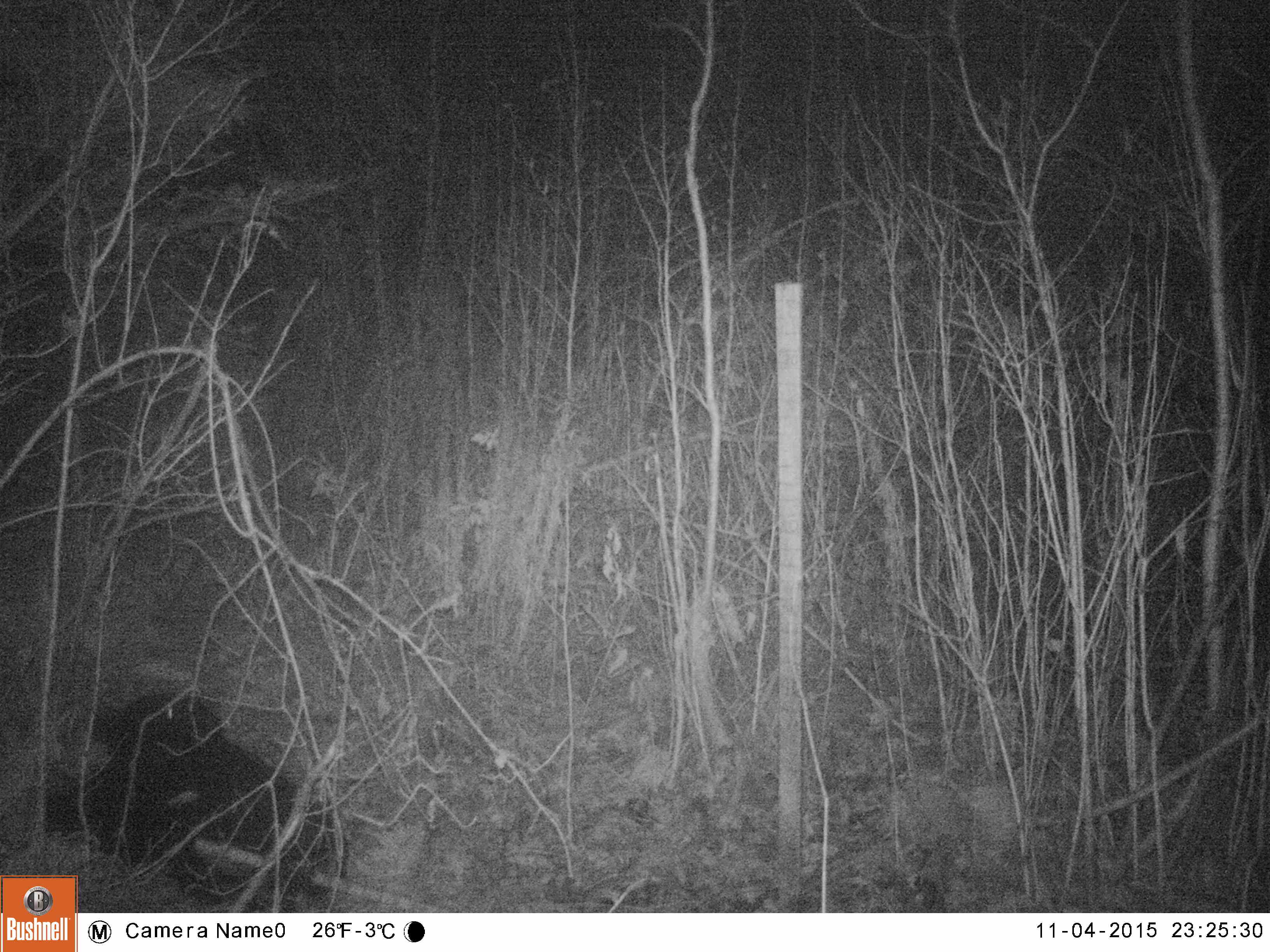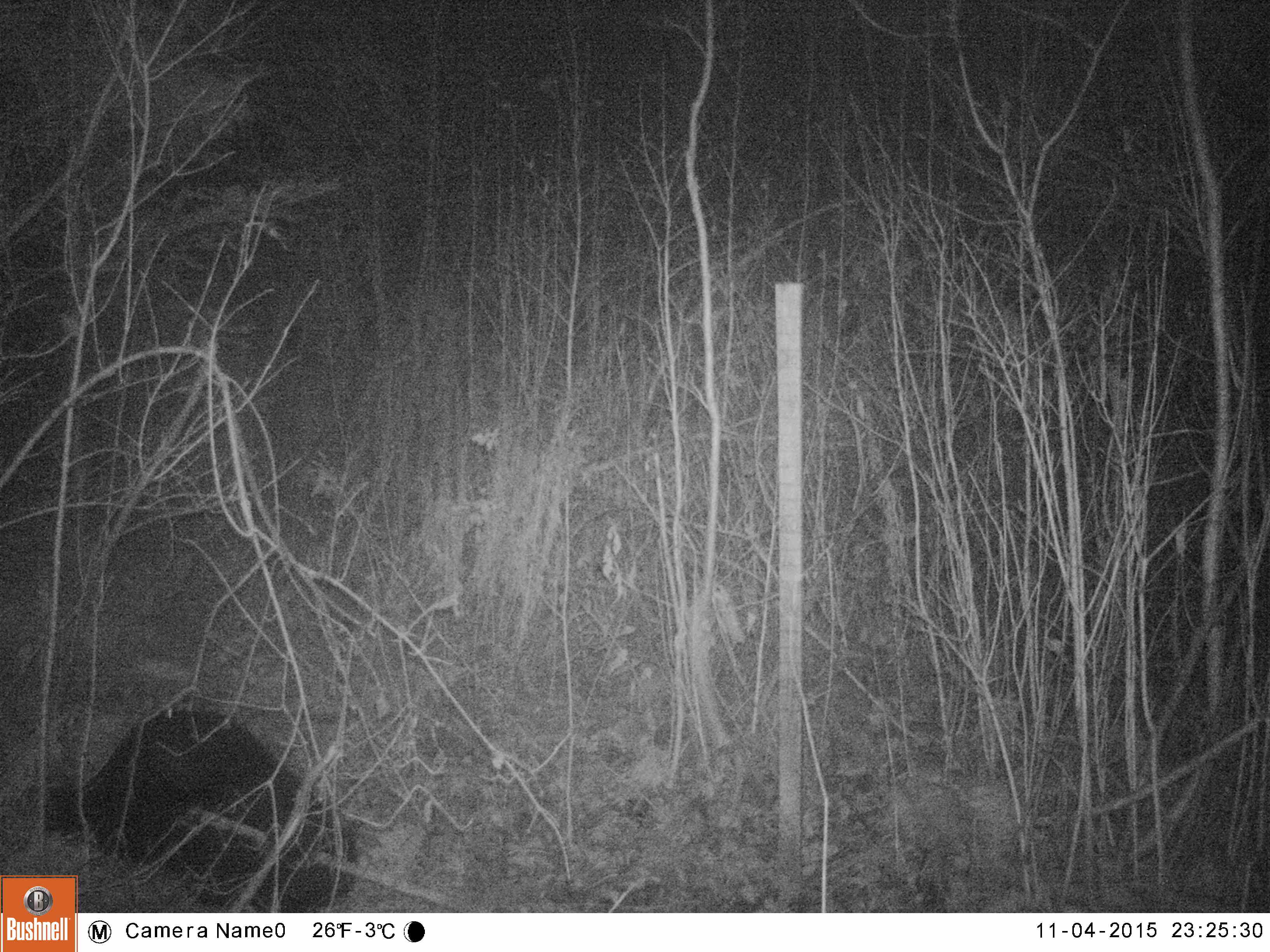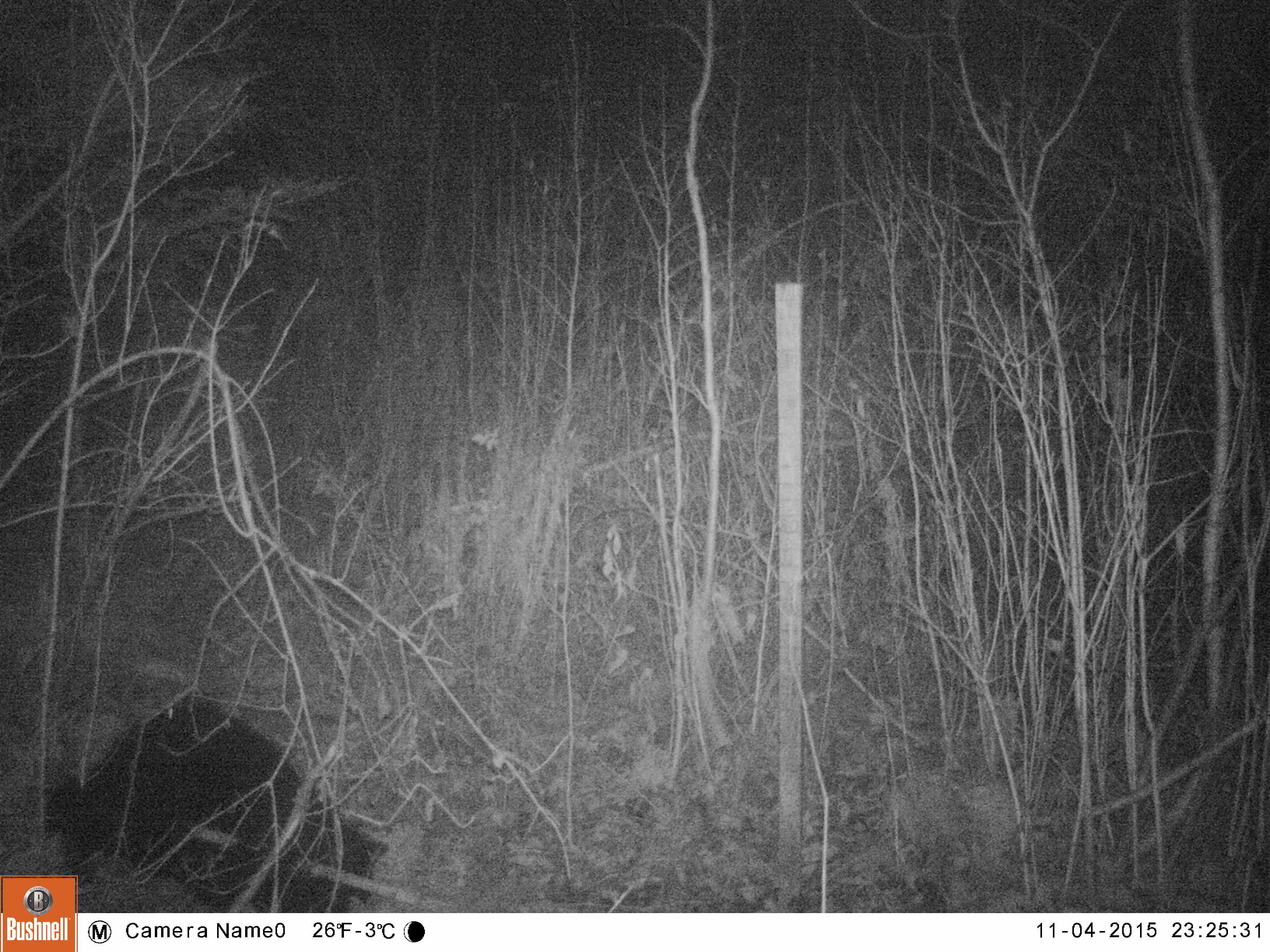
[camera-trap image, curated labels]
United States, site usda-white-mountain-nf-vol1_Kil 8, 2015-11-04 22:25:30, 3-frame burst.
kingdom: Animalia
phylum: Chordata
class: Mammalia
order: Carnivora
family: Ursidae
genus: Ursus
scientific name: Ursus americanus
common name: black bear